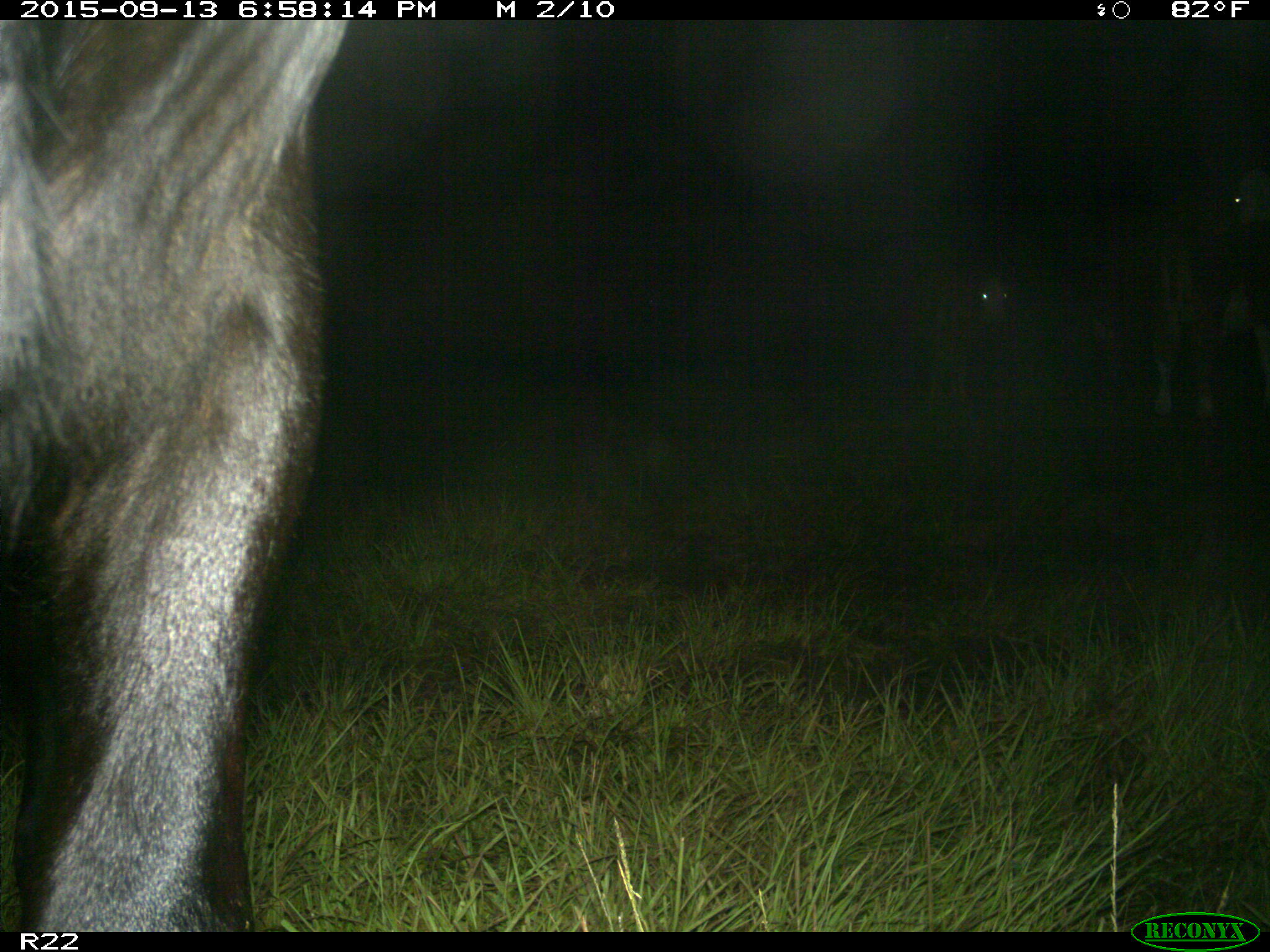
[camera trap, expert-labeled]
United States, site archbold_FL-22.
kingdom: Animalia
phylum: Chordata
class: Mammalia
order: Artiodactyla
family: Bovidae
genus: Bos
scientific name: Bos taurus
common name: domestic cow